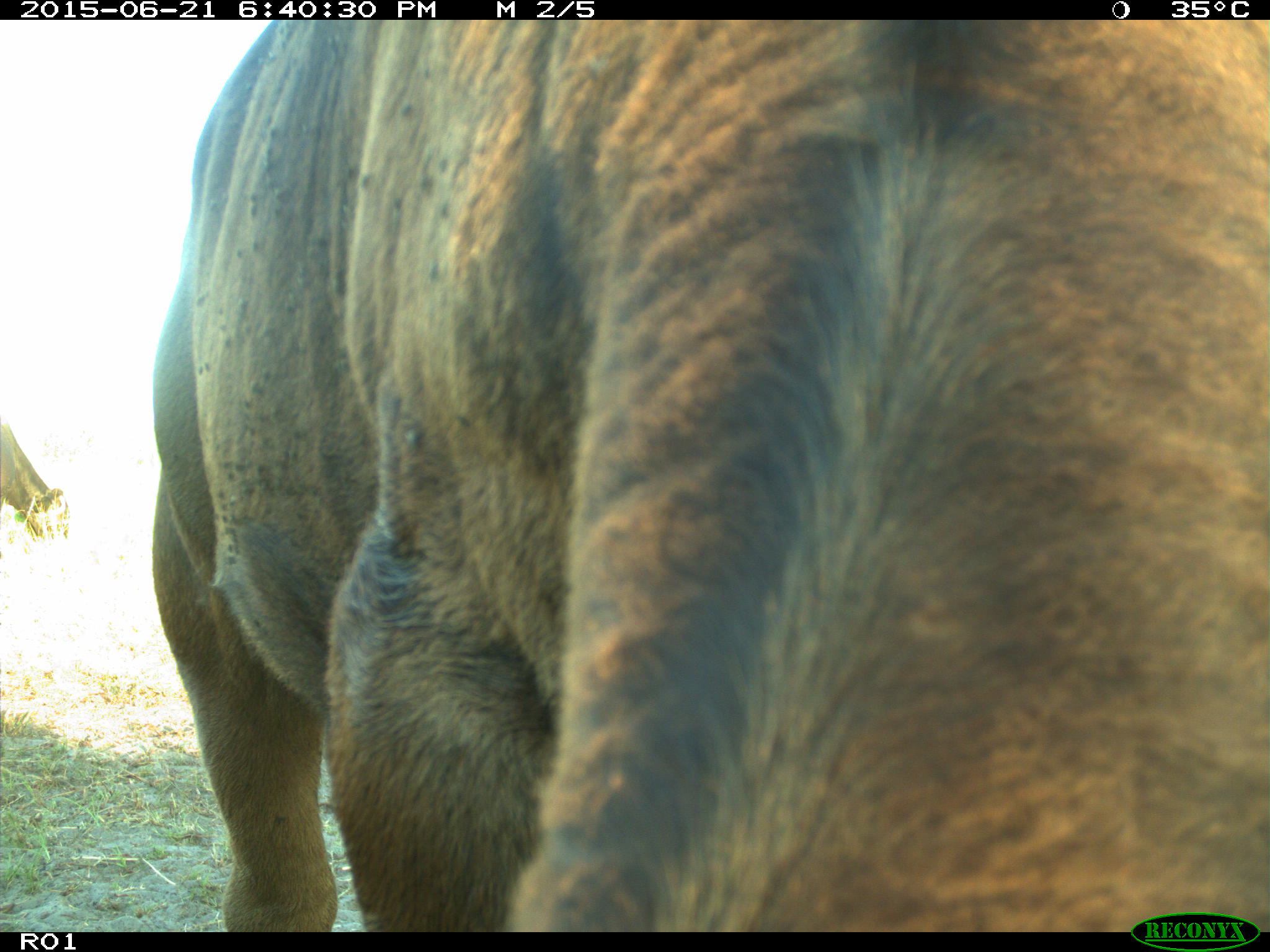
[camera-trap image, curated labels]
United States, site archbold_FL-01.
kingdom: Animalia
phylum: Chordata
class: Mammalia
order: Artiodactyla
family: Bovidae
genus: Bos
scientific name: Bos taurus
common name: domestic cow